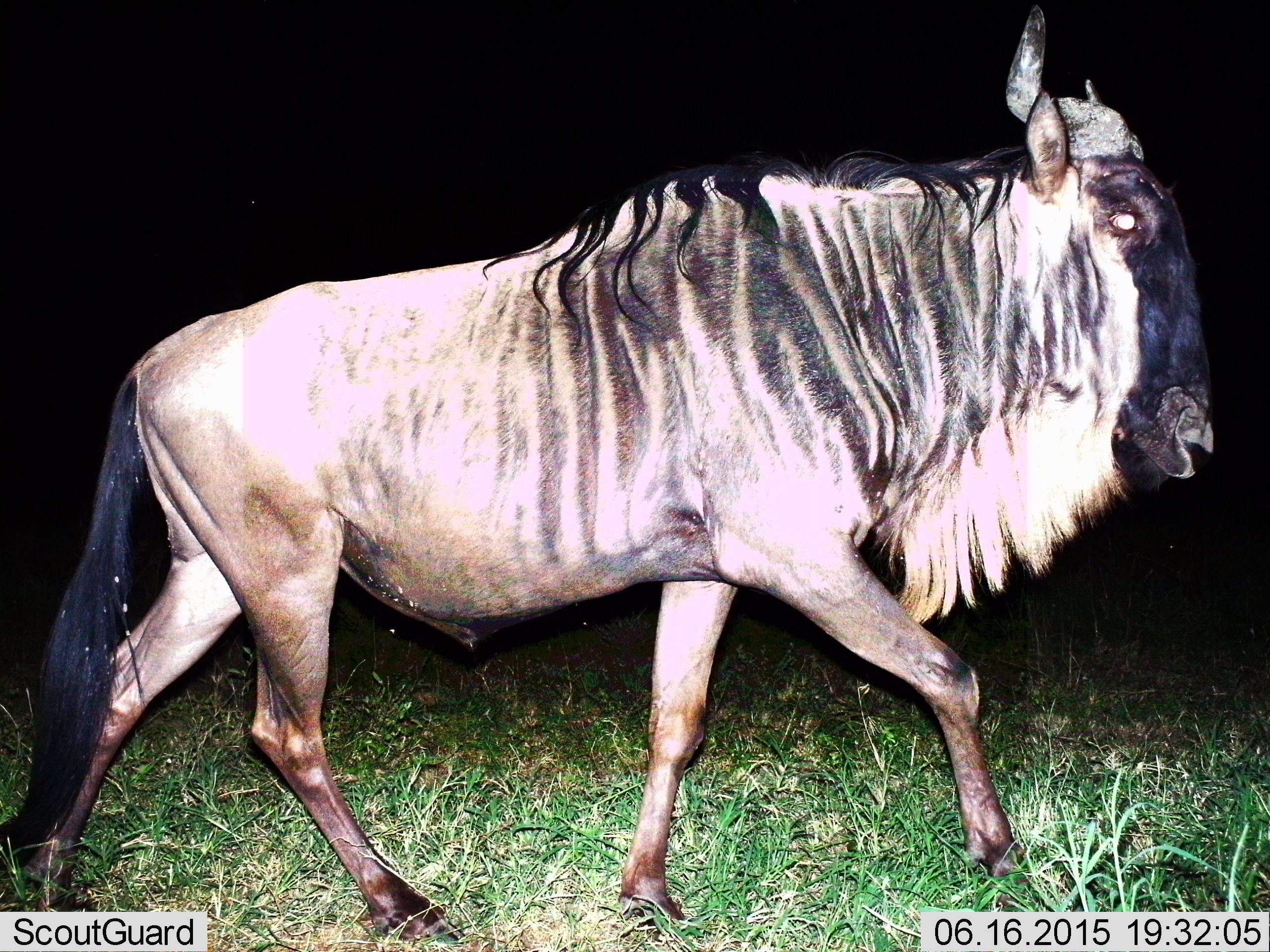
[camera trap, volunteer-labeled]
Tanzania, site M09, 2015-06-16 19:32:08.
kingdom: Animalia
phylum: Chordata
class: Mammalia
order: Artiodactyla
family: Bovidae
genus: Connochaetes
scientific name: Connochaetes taurinus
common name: blue wildebeest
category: wildebeest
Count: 1.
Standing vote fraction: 0%.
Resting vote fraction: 0%.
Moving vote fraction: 100%.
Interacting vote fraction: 0%.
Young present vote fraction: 0%.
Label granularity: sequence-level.